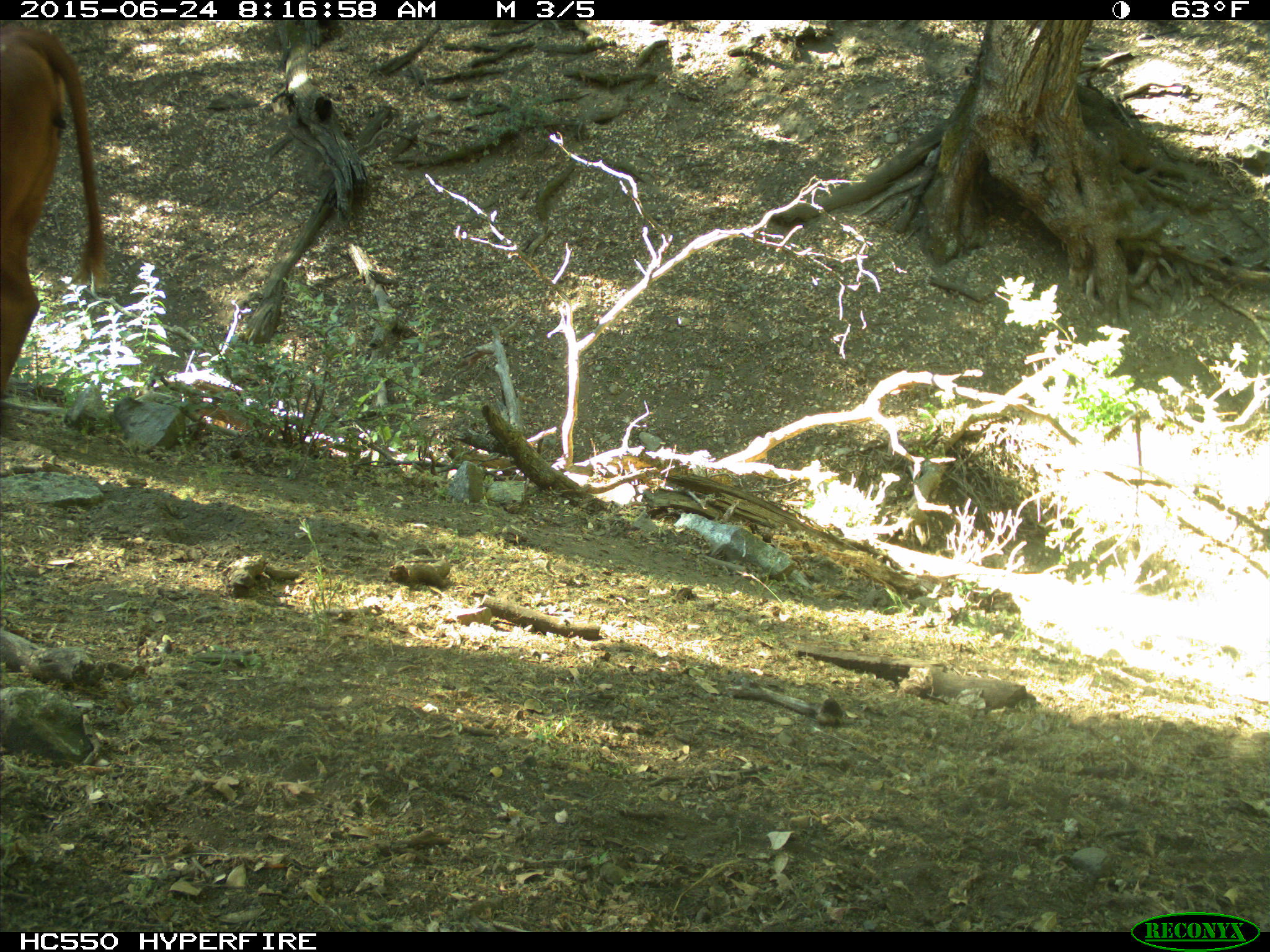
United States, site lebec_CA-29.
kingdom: Animalia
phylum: Chordata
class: Mammalia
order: Artiodactyla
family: Bovidae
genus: Bos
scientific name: Bos taurus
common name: domestic cow